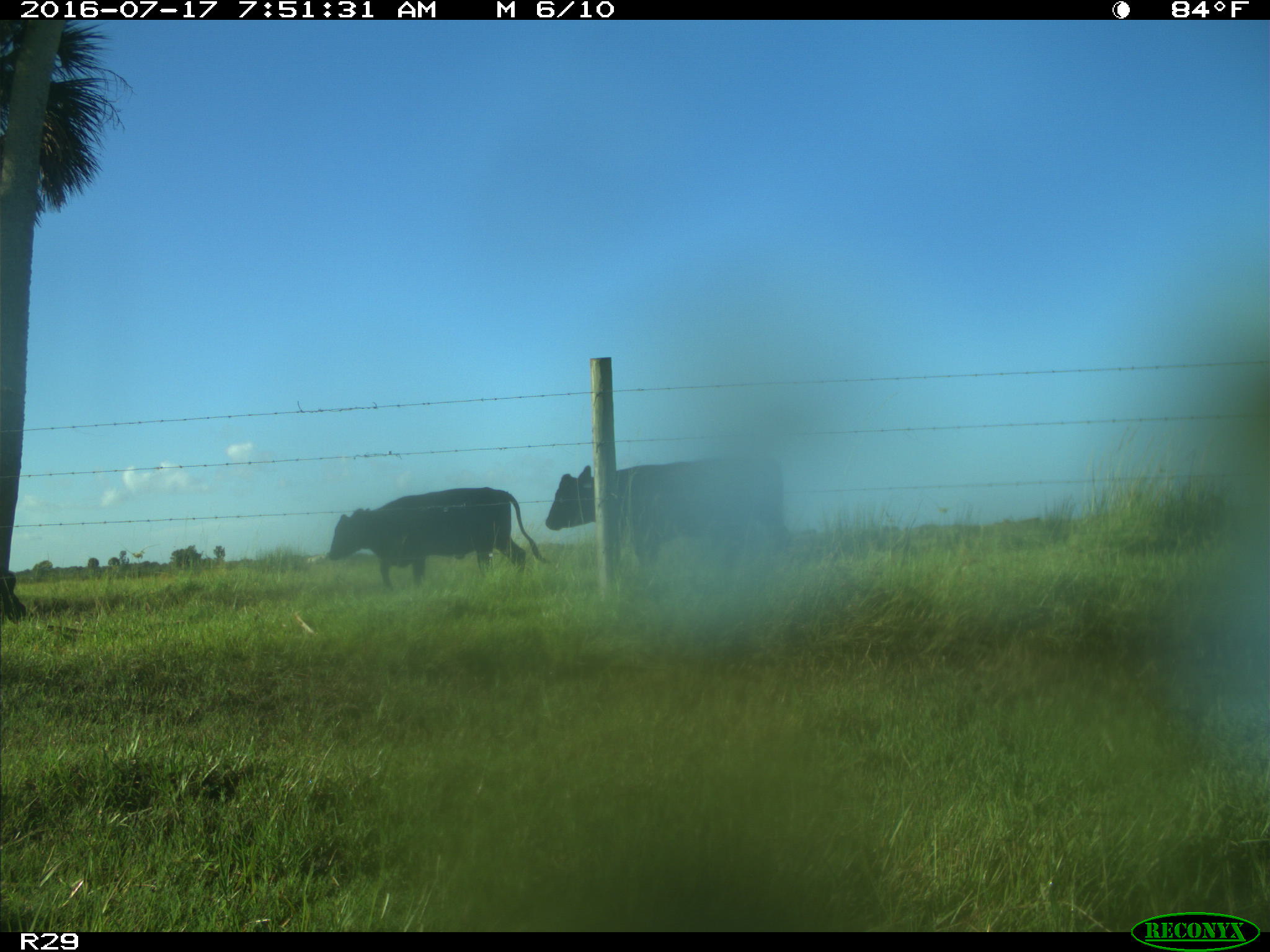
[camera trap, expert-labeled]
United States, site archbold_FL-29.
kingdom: Animalia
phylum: Chordata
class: Mammalia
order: Artiodactyla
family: Bovidae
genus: Bos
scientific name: Bos taurus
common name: domestic cow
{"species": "Bos taurus (domestic cow)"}